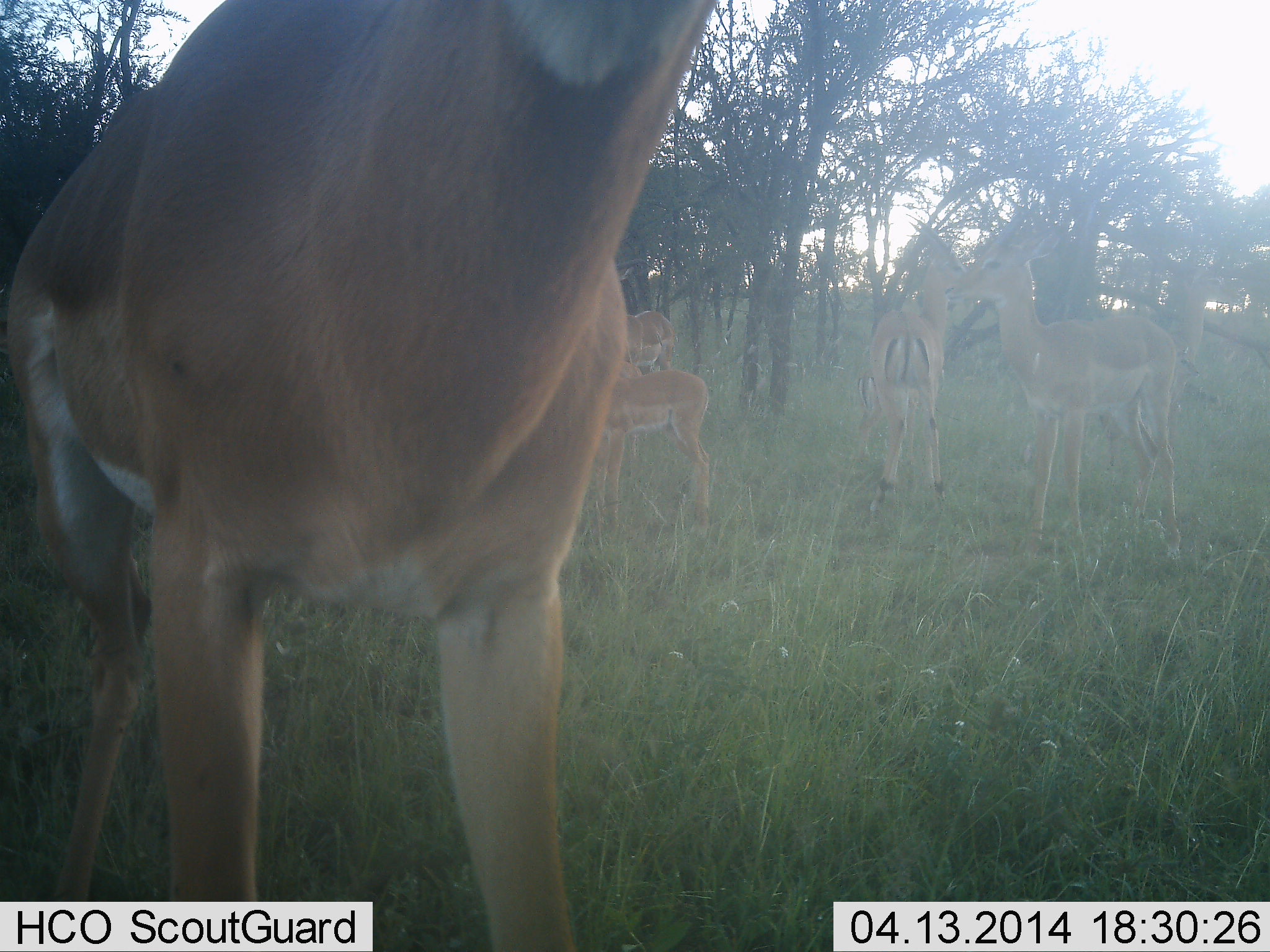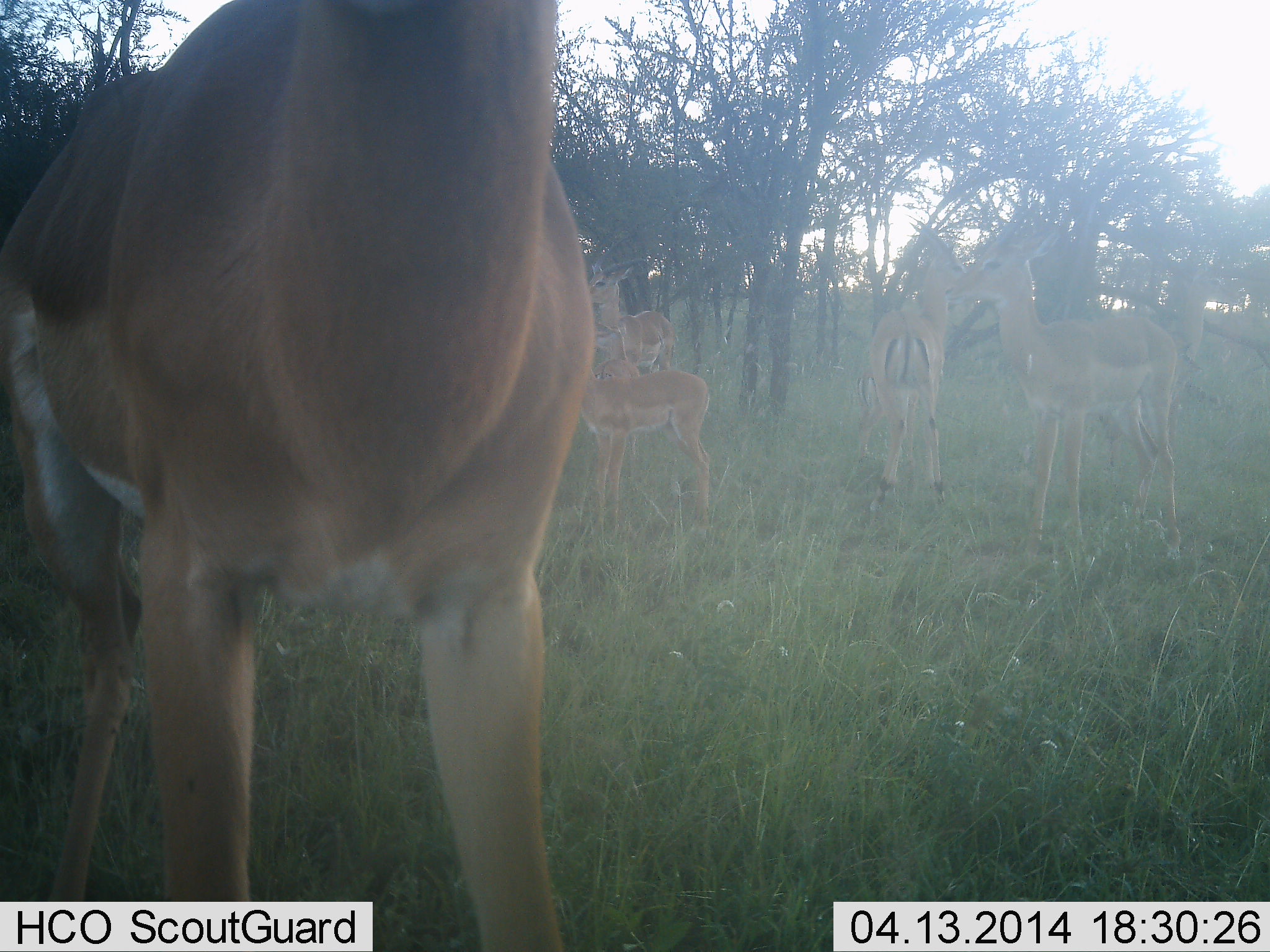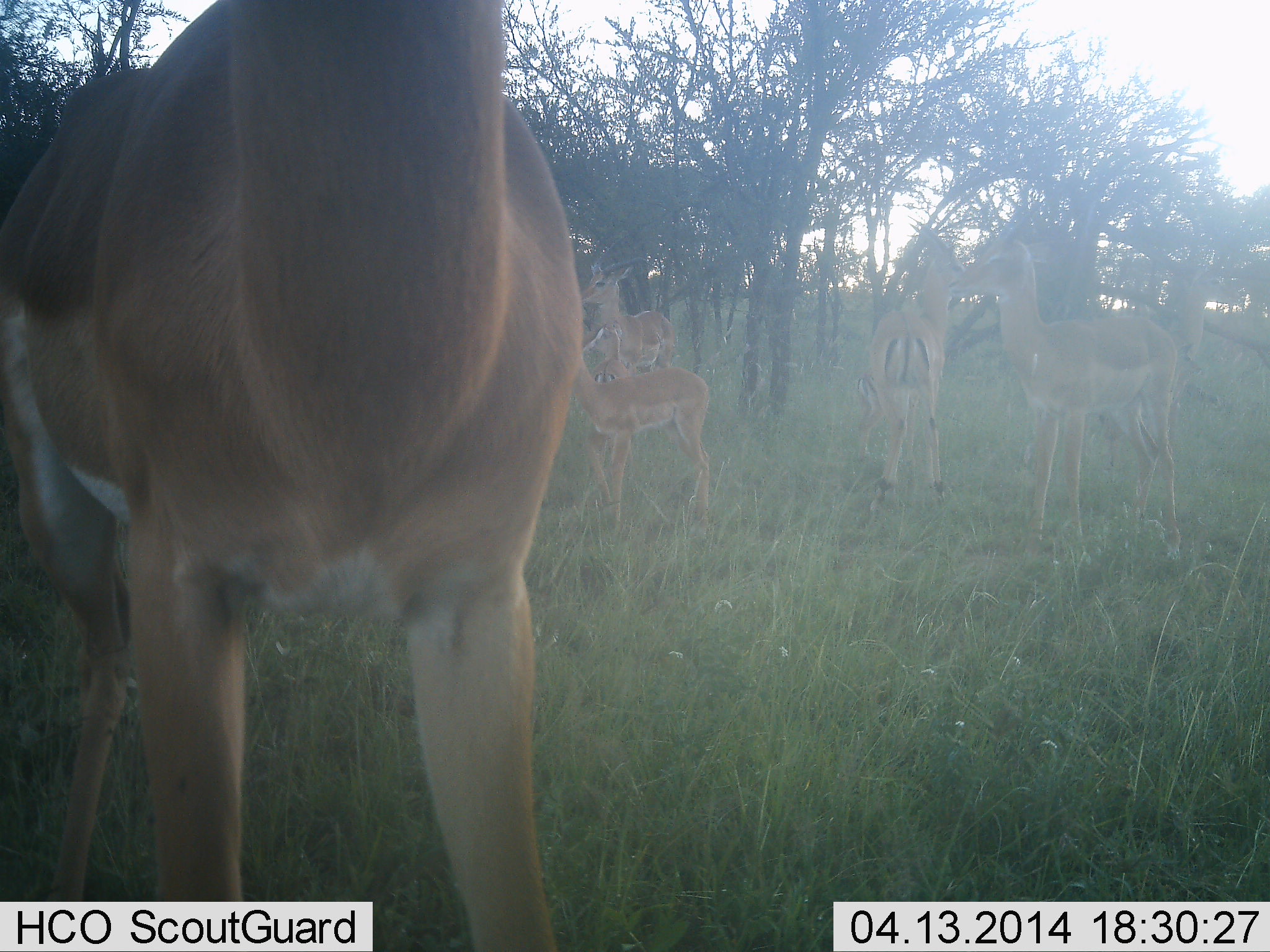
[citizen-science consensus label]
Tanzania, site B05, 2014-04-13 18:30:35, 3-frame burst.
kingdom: Animalia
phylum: Chordata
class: Mammalia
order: Artiodactyla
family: Bovidae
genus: Aepyceros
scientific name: Aepyceros melampus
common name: impala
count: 6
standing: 90%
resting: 10%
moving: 0%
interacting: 10%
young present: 30%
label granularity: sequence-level